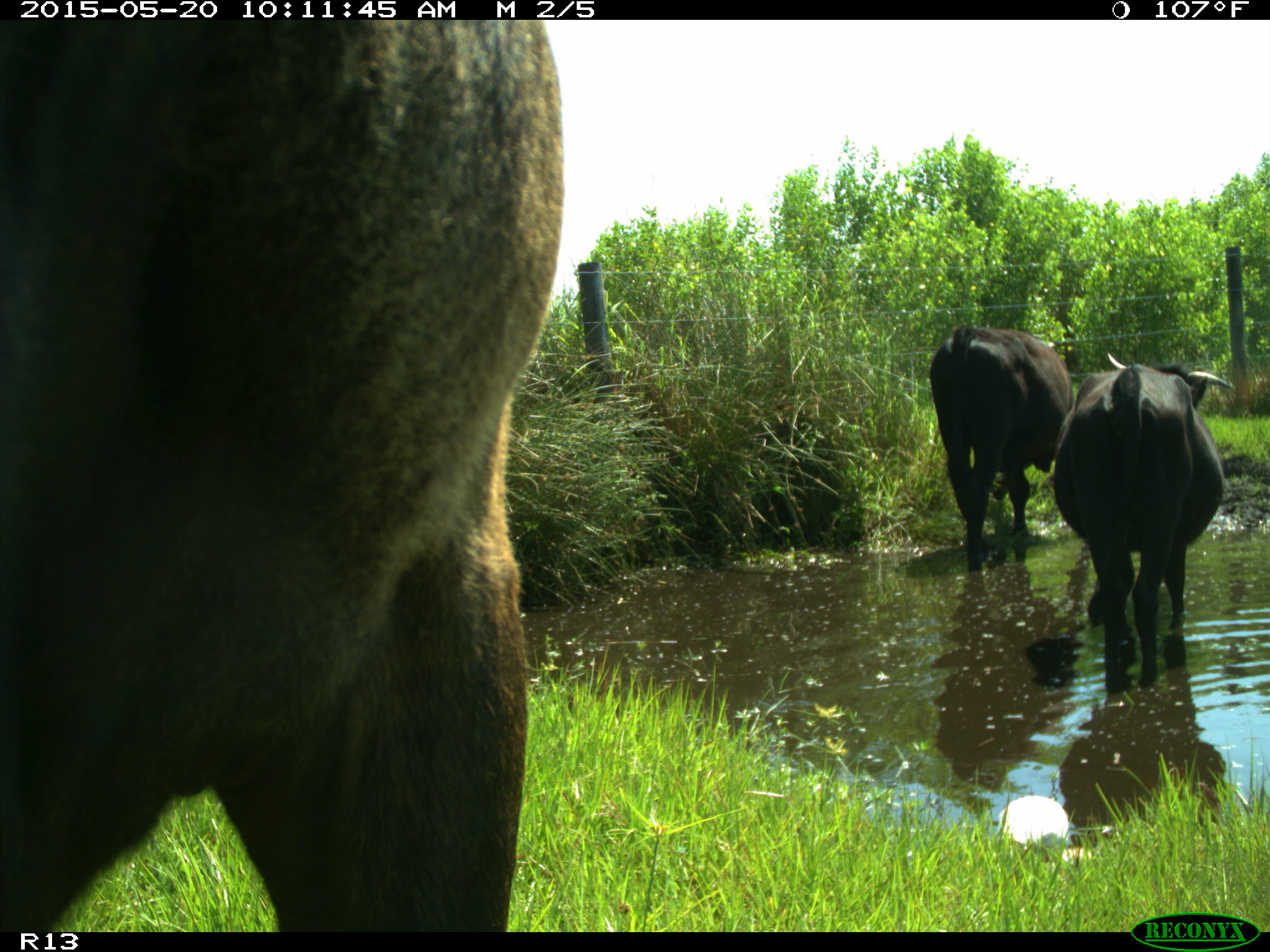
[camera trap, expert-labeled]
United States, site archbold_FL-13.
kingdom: Animalia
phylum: Chordata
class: Mammalia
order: Artiodactyla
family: Bovidae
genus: Bos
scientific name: Bos taurus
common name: domestic cow